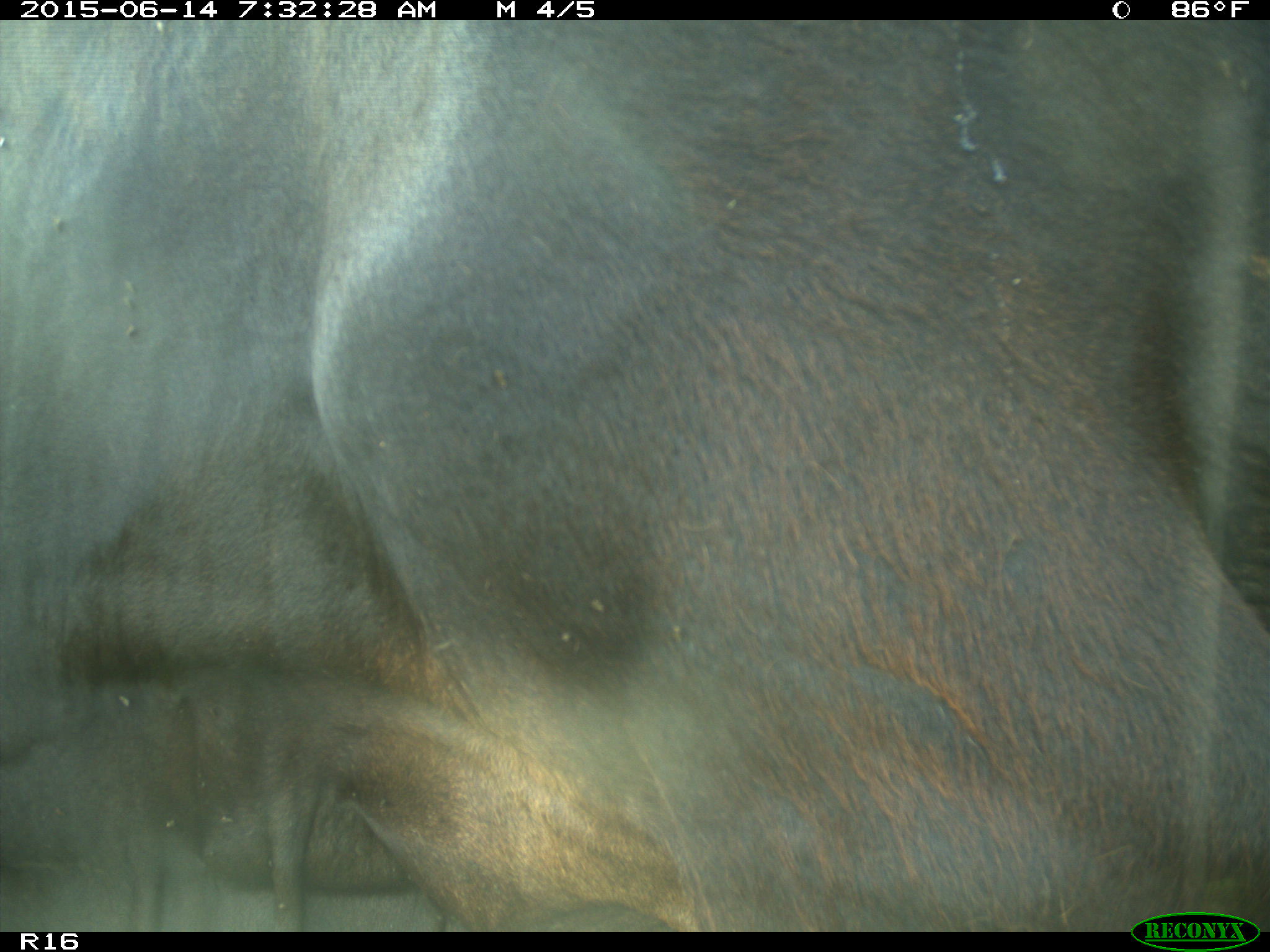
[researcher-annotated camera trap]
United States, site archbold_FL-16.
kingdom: Animalia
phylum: Chordata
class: Mammalia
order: Artiodactyla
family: Bovidae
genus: Bos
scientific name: Bos taurus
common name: domestic cow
Bos taurus (domestic cow).